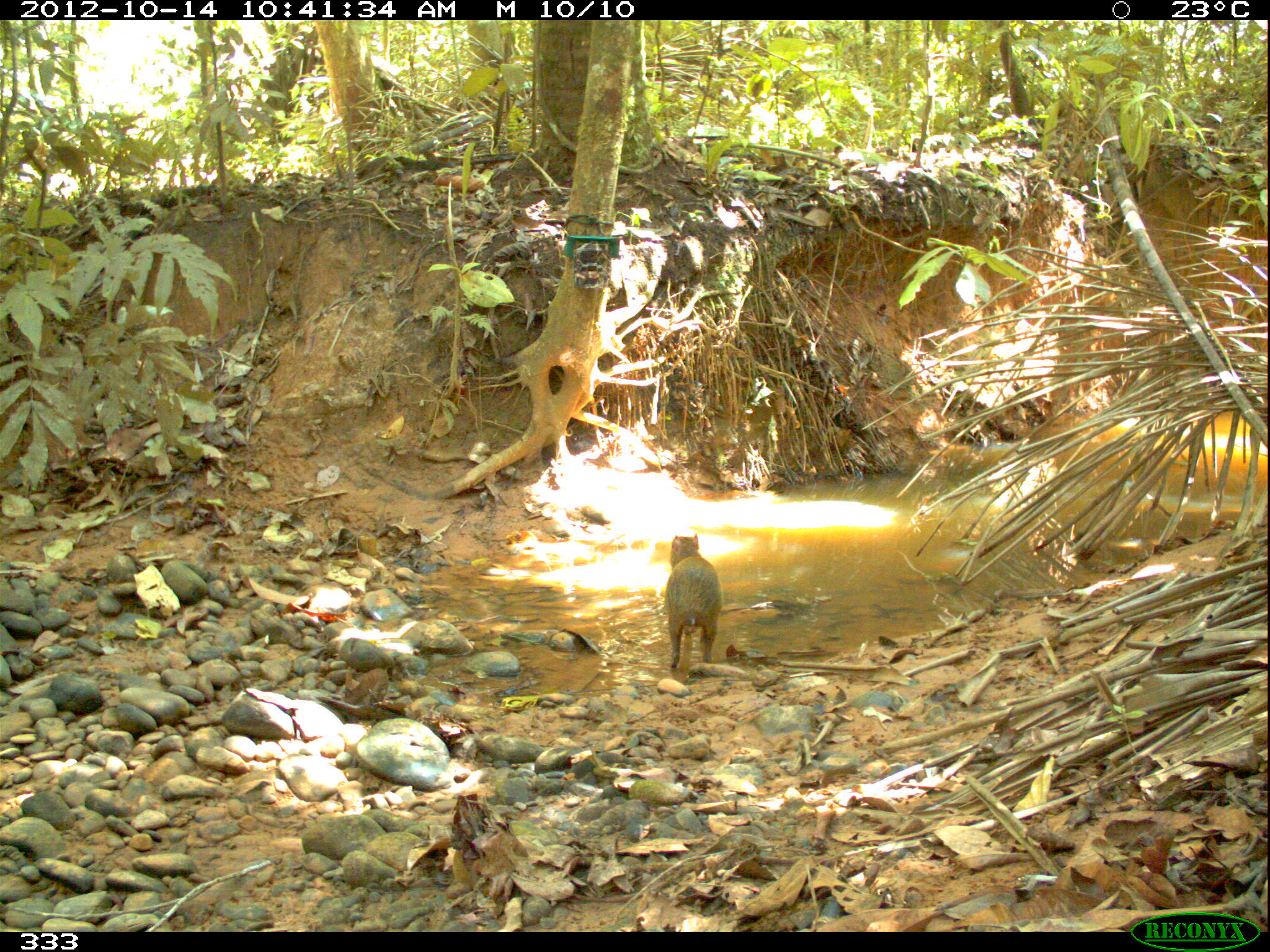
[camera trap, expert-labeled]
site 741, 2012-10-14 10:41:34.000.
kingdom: Animalia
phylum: Chordata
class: Mammalia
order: Rodentia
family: Dasyproctidae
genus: Dasyprocta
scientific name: Dasyprocta punctata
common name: central american agouti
Dasyprocta punctata (central american agouti).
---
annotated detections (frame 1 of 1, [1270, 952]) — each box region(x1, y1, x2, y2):
dasyprocta punctata: region(663, 533, 723, 670)